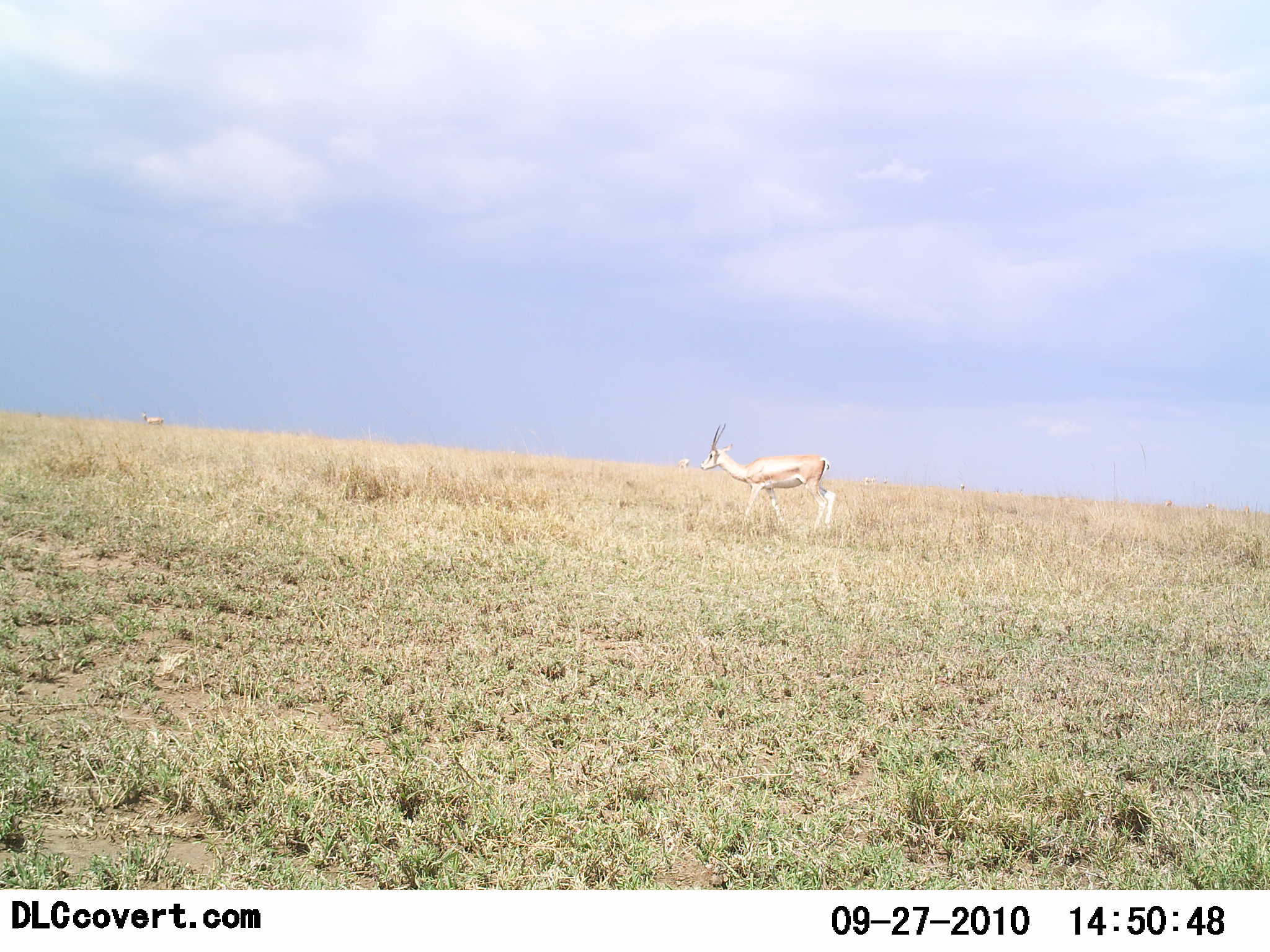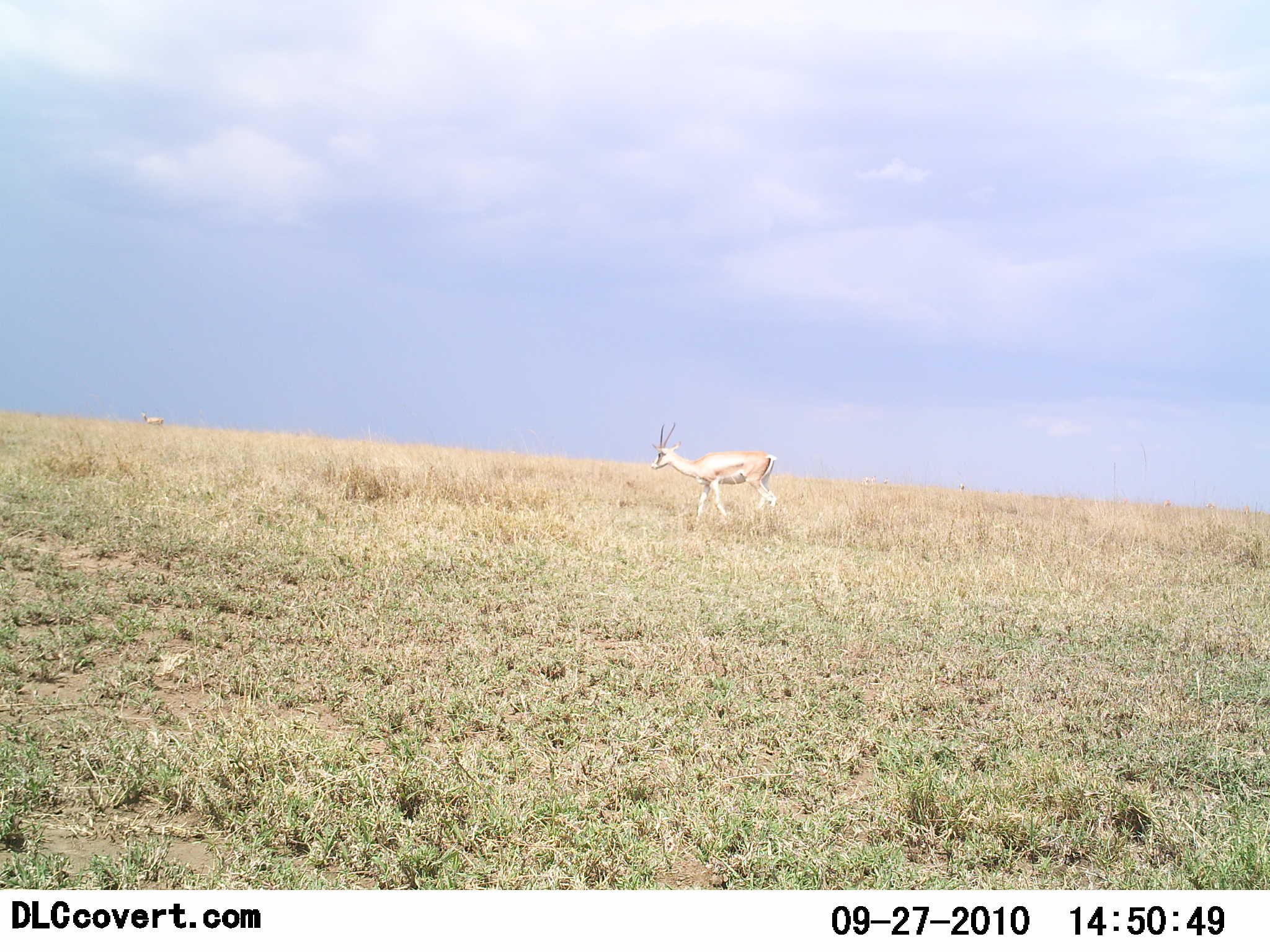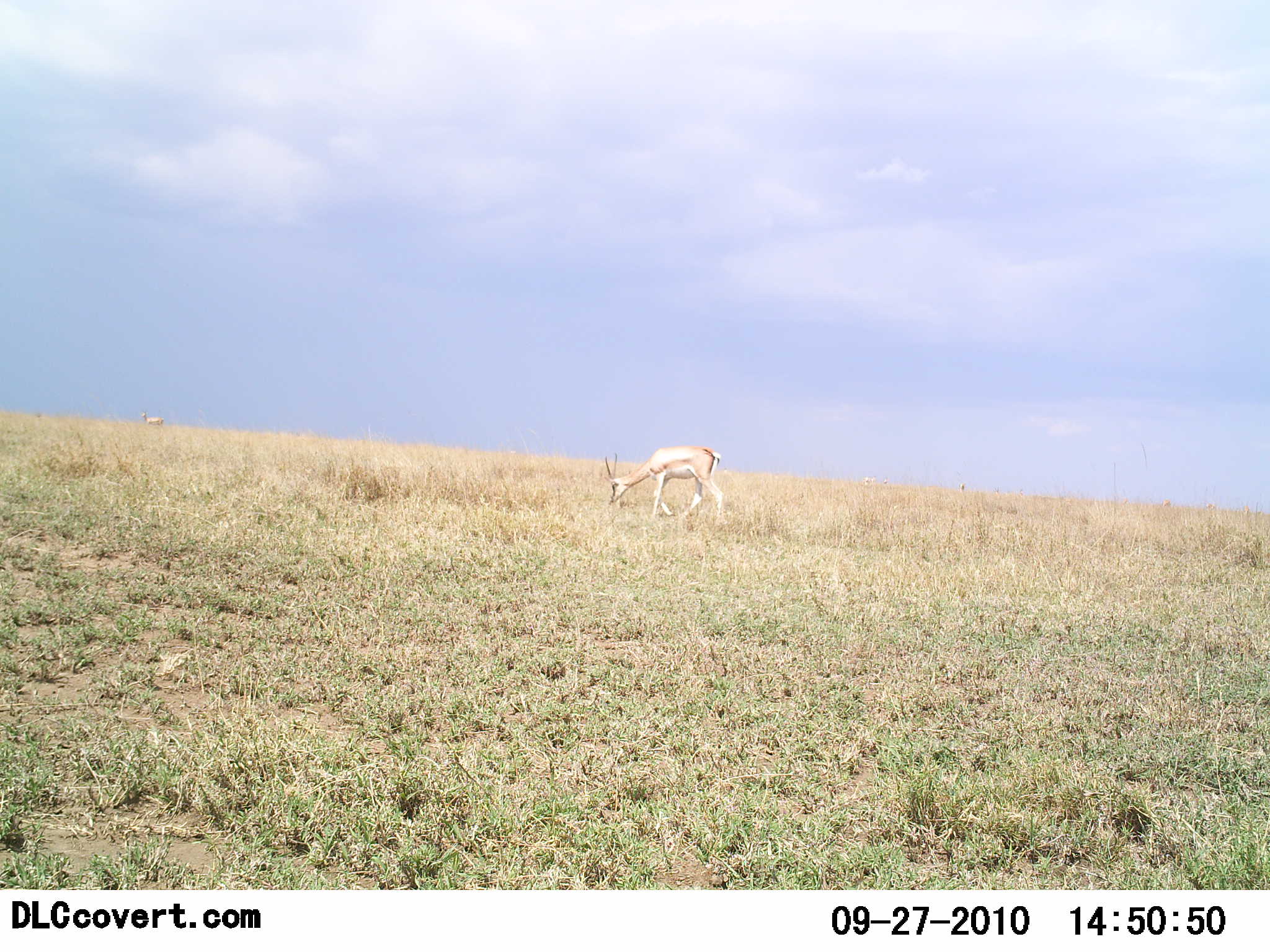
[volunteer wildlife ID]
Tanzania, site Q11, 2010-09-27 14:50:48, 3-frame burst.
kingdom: Animalia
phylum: Chordata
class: Mammalia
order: Artiodactyla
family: Bovidae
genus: Eudorcas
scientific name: Eudorcas thomsonii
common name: thomson's gazelle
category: gazellethomsons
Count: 1.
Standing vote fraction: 27%.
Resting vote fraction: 0%.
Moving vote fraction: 82%.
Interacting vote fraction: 0%.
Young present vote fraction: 0%.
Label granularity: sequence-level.